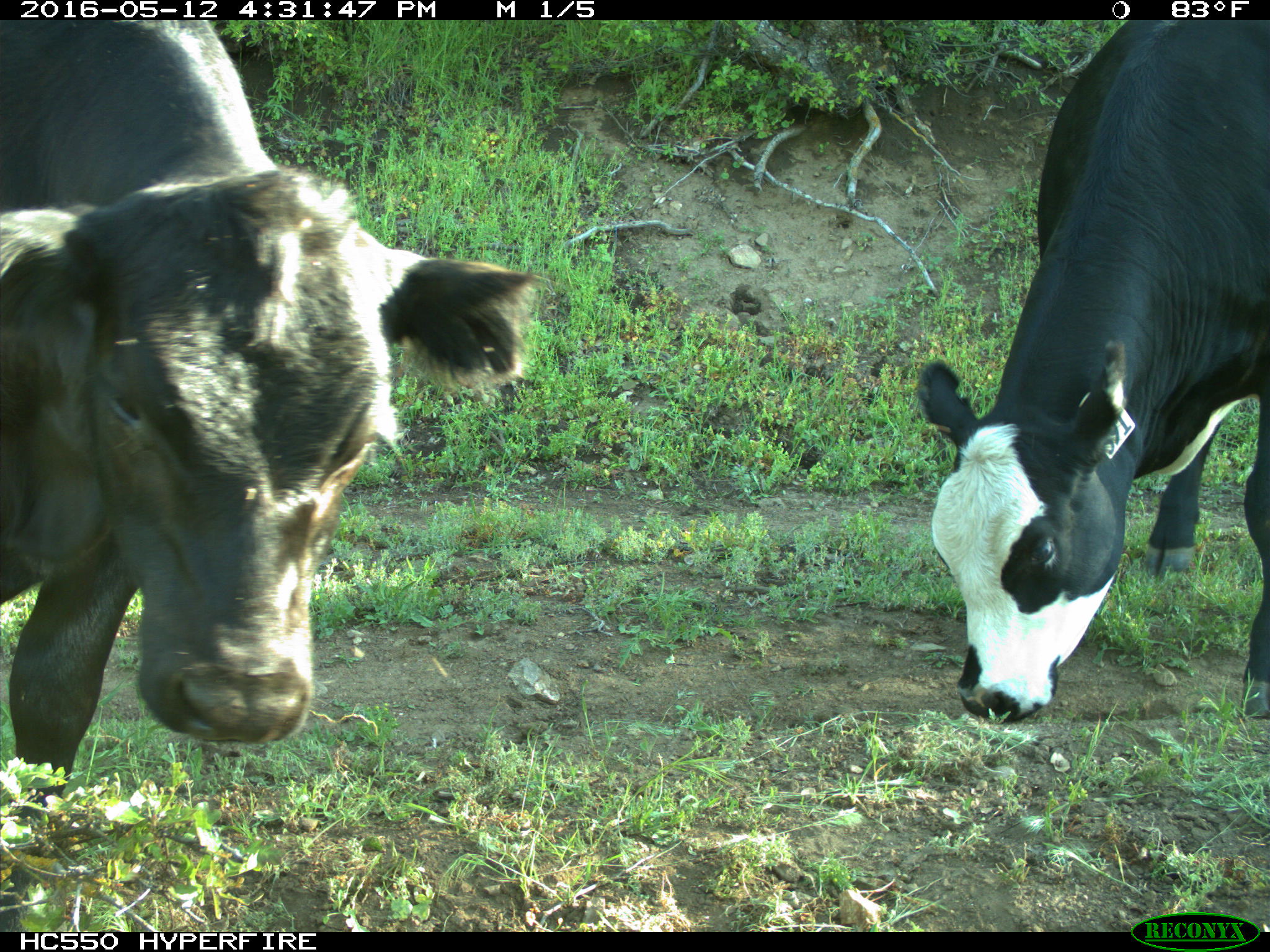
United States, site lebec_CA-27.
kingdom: Animalia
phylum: Chordata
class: Mammalia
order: Artiodactyla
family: Bovidae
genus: Bos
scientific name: Bos taurus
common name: domestic cow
Bos taurus (domestic cow).